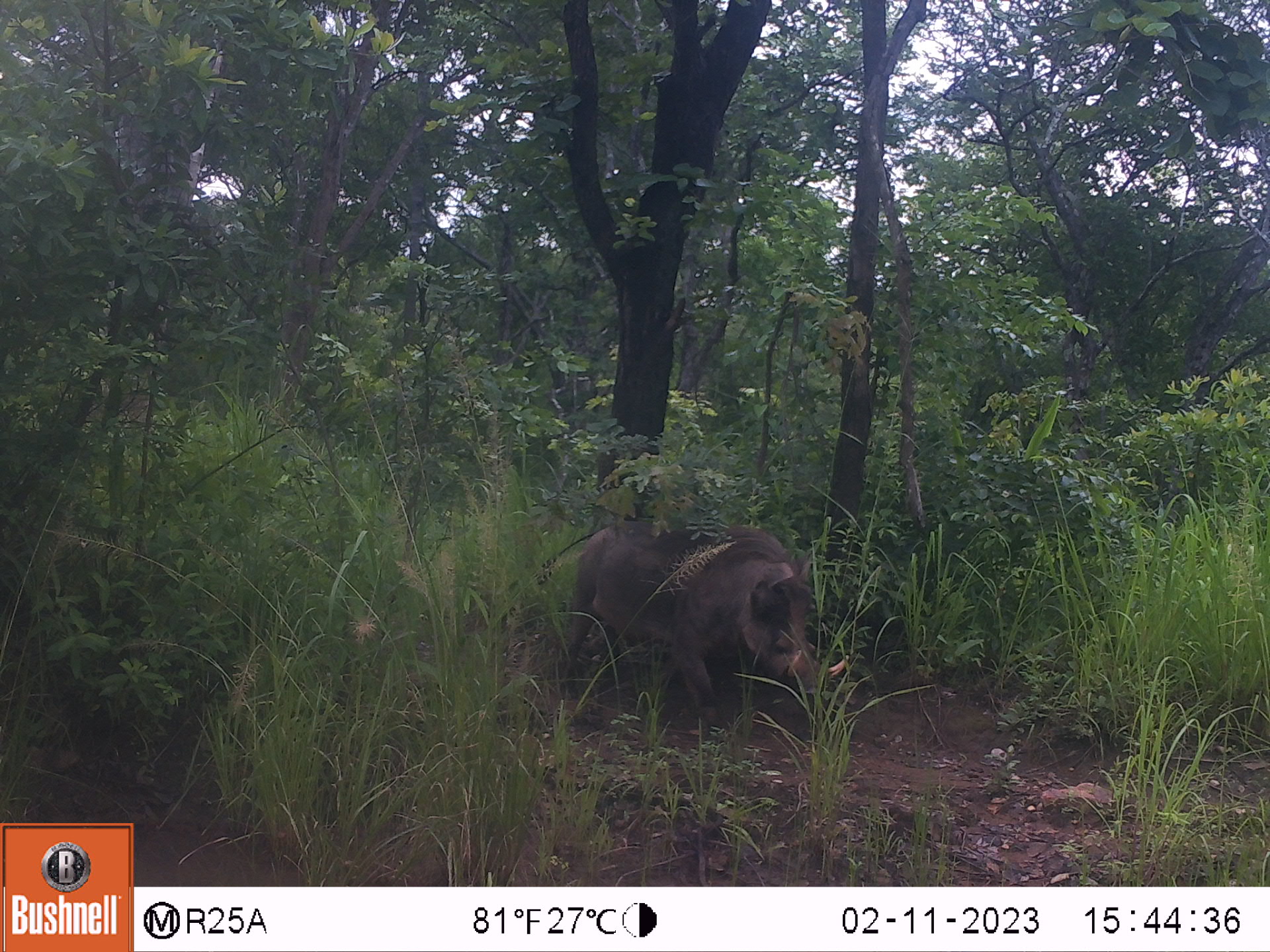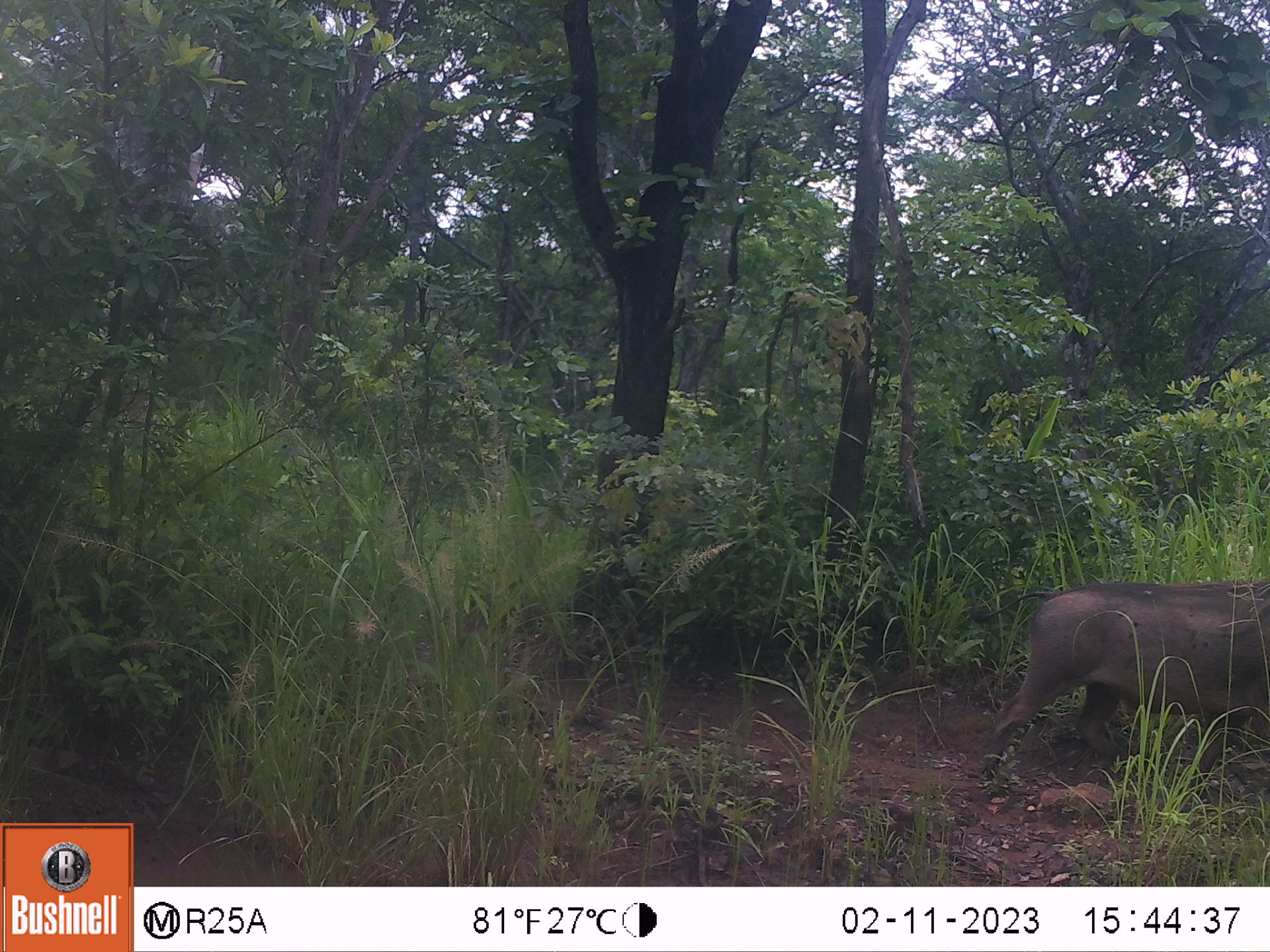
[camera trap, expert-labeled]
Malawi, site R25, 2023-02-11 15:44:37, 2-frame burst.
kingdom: Animalia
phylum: Chordata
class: Mammalia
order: Artiodactyla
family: Suidae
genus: Phacochoerus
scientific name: Phacochoerus africanus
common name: common warthog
Common warthog (Phacochoerus africanus), count 1.